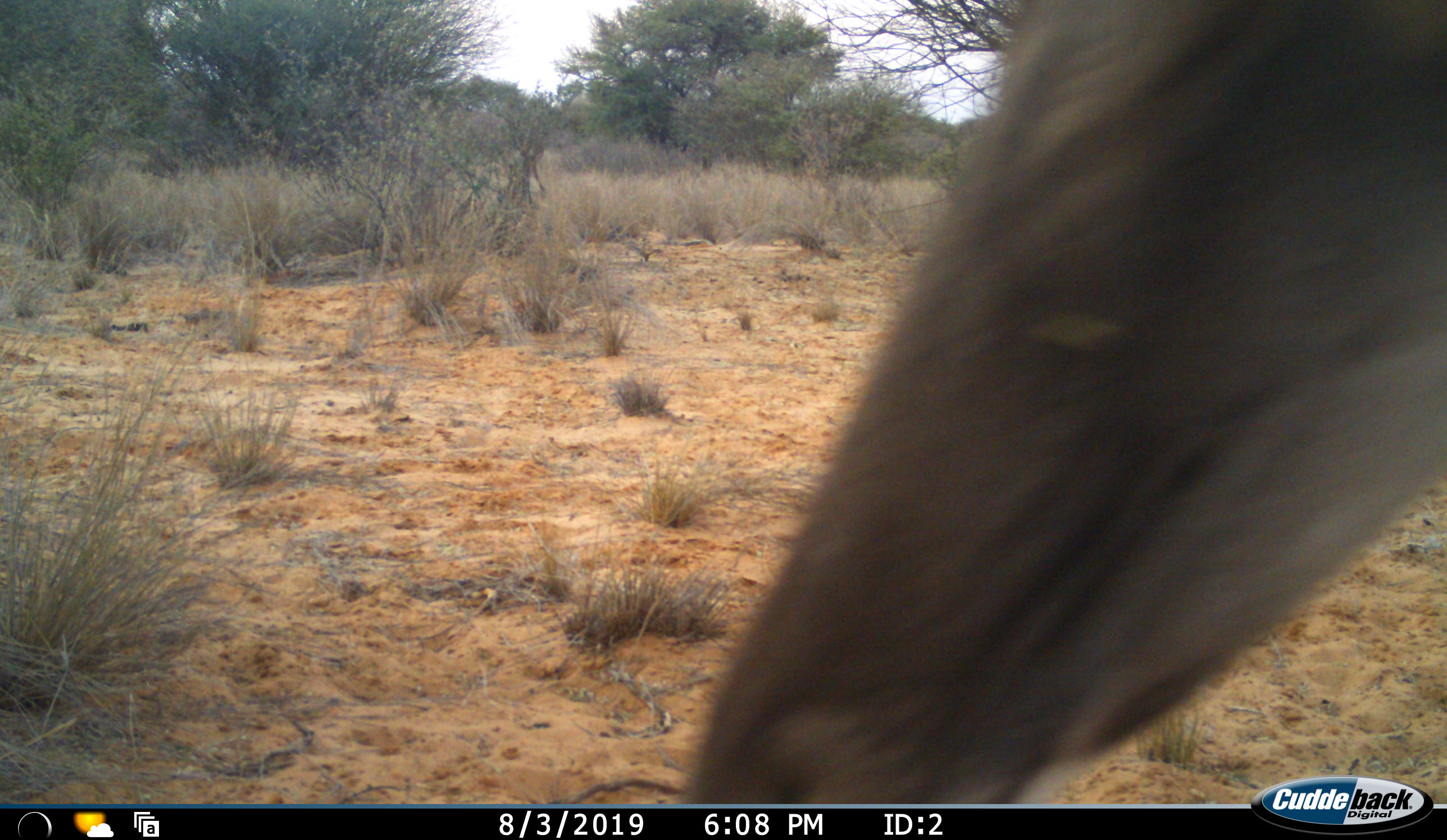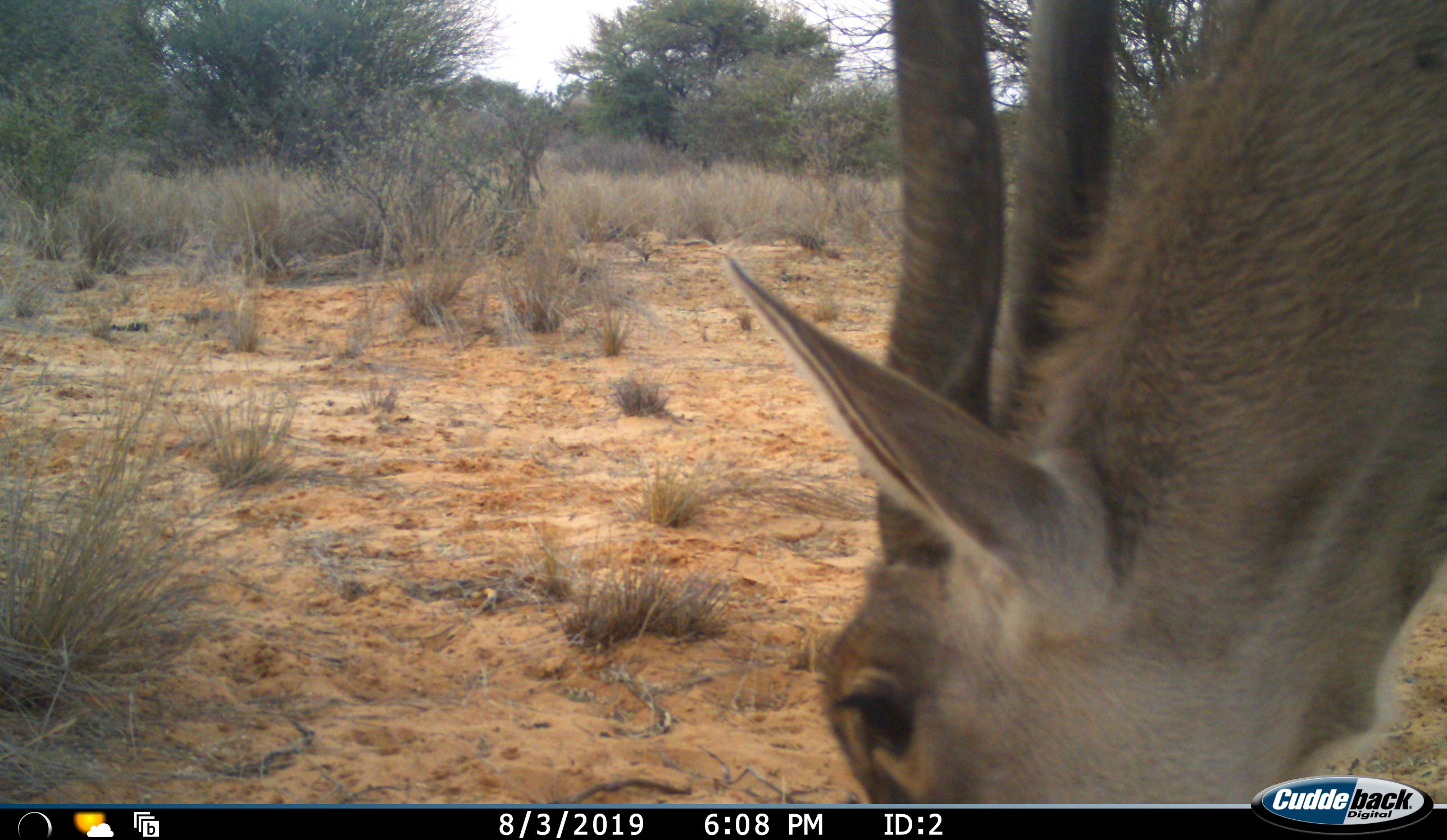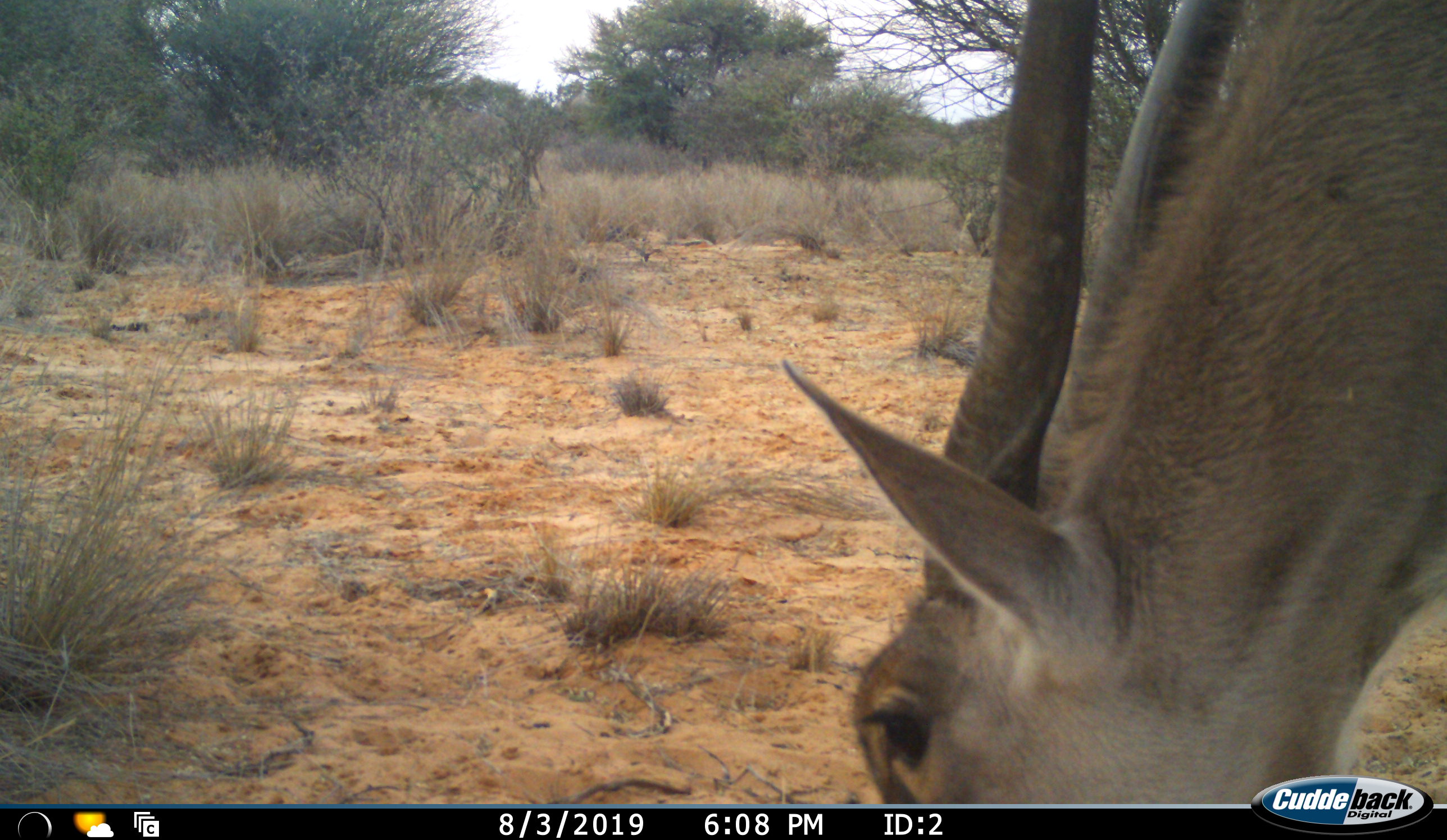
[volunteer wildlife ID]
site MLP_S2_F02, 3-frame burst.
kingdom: Animalia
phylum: Chordata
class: Mammalia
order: Artiodactyla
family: Bovidae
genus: Tragelaphus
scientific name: Tragelaphus oryx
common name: eland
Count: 1.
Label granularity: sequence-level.